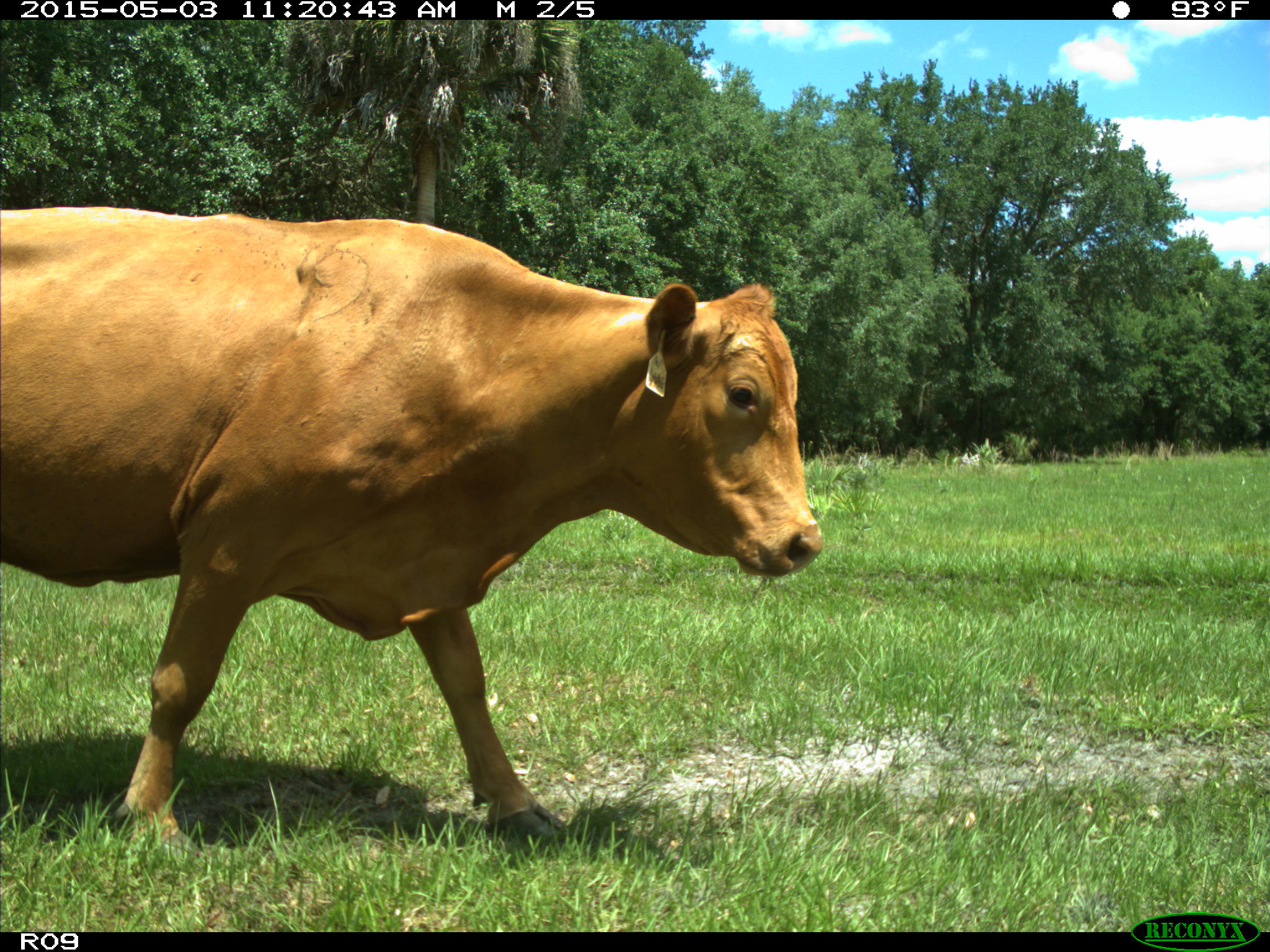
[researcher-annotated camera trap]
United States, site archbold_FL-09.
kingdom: Animalia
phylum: Chordata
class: Mammalia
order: Artiodactyla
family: Bovidae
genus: Bos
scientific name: Bos taurus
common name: domestic cow